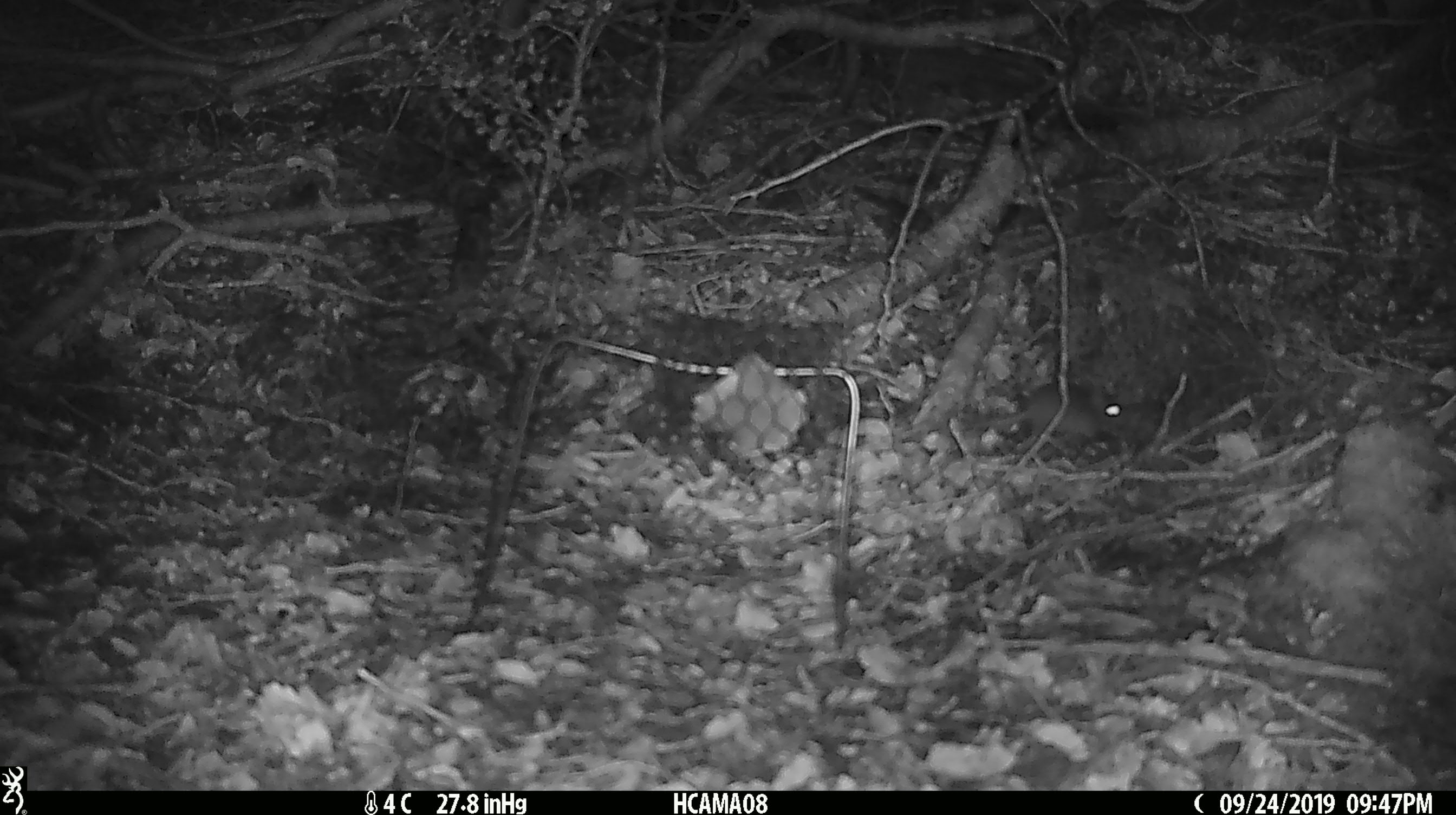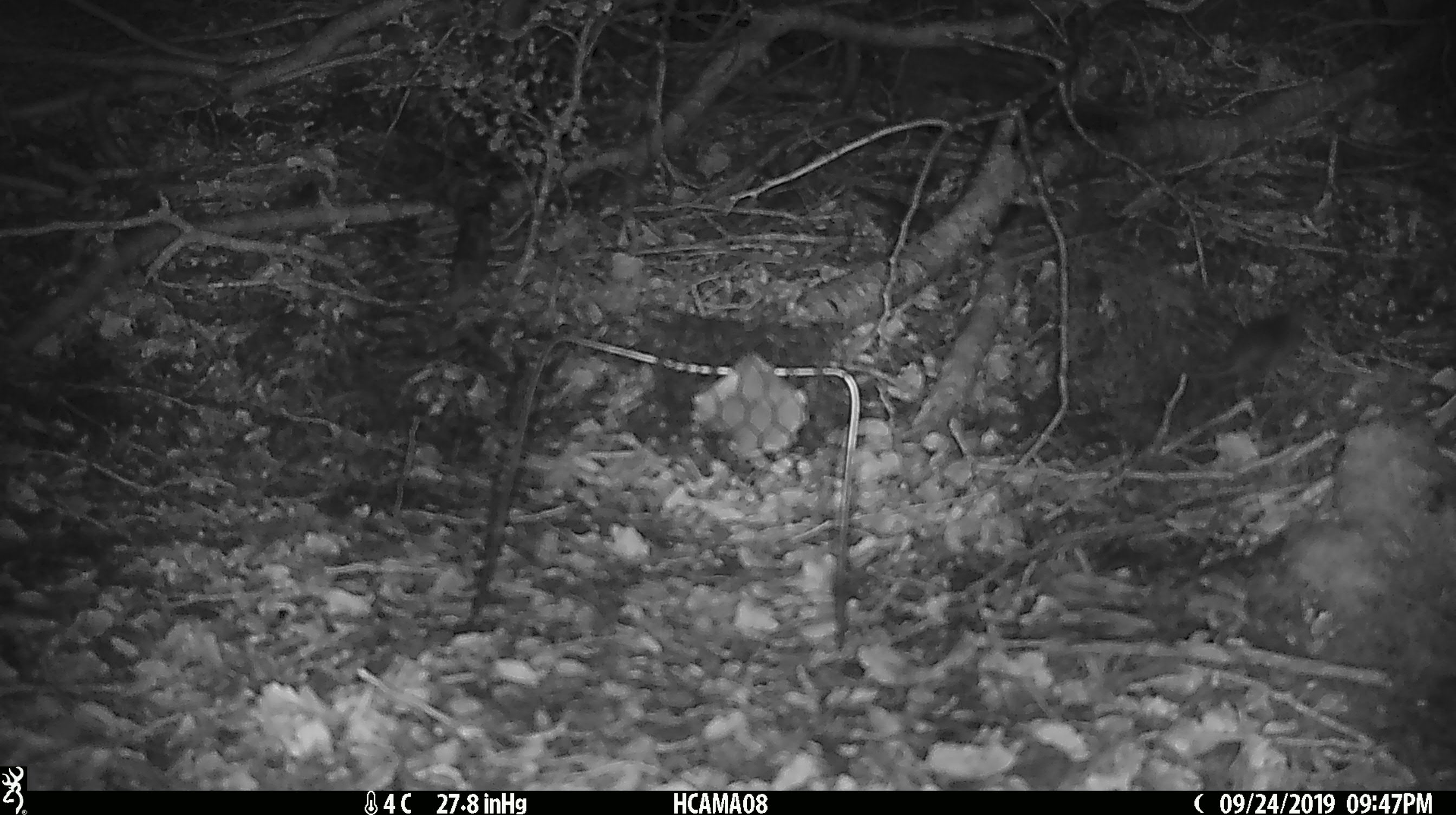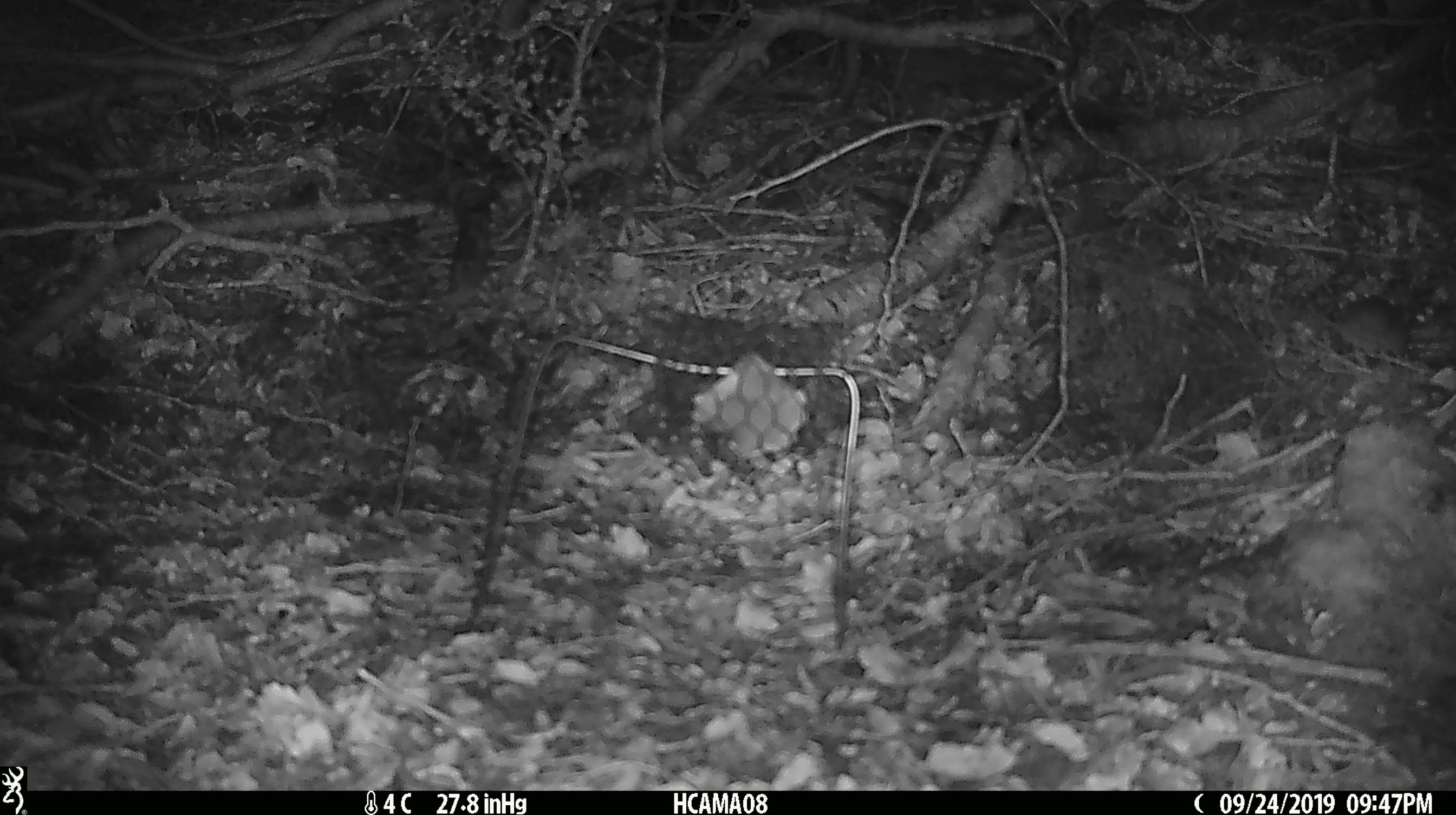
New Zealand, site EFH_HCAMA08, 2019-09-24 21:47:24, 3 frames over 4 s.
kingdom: Animalia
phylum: Chordata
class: Mammalia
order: Rodentia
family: Muridae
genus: Mus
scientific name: Mus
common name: mouse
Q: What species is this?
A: Mouse (Mus).